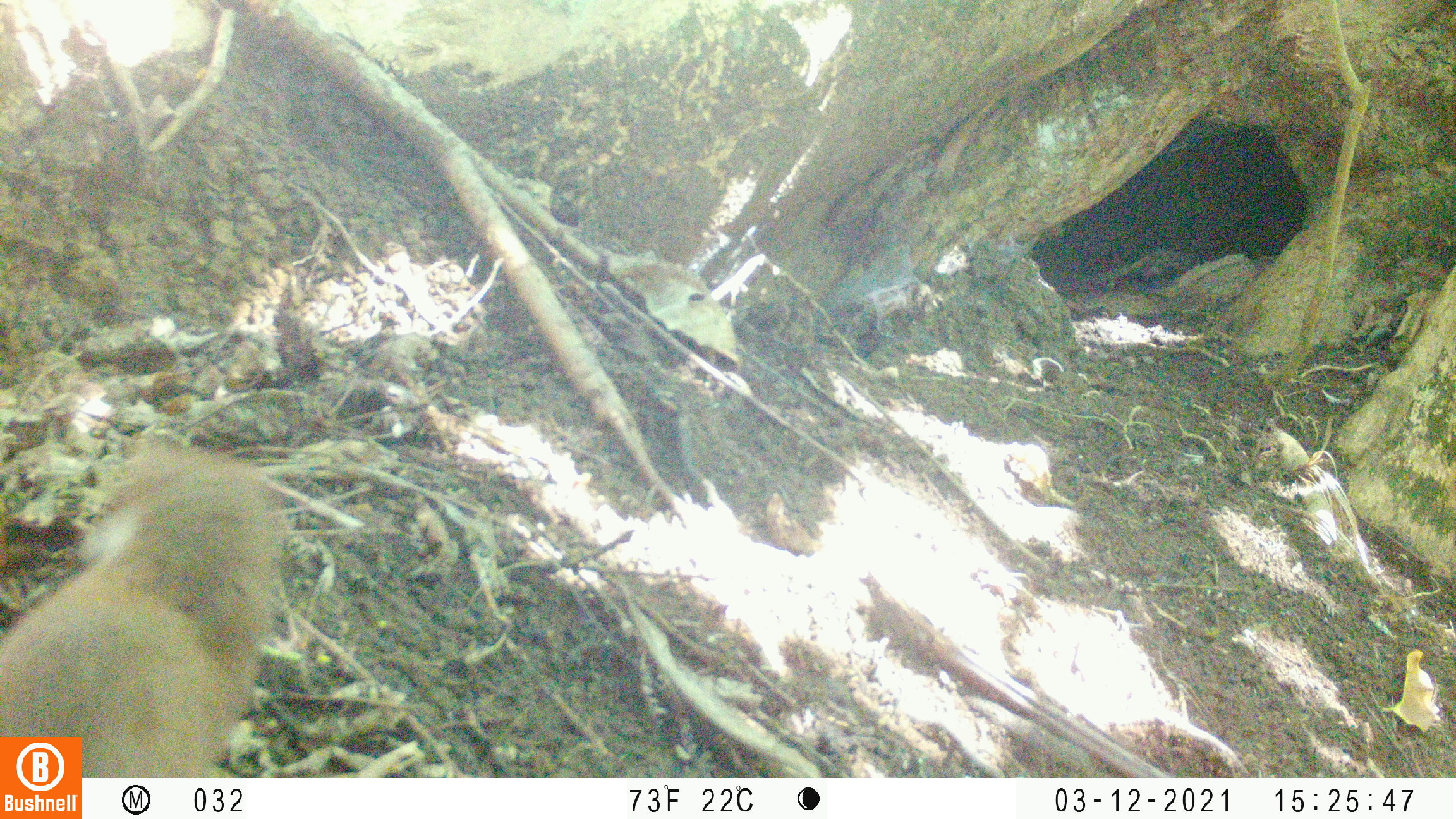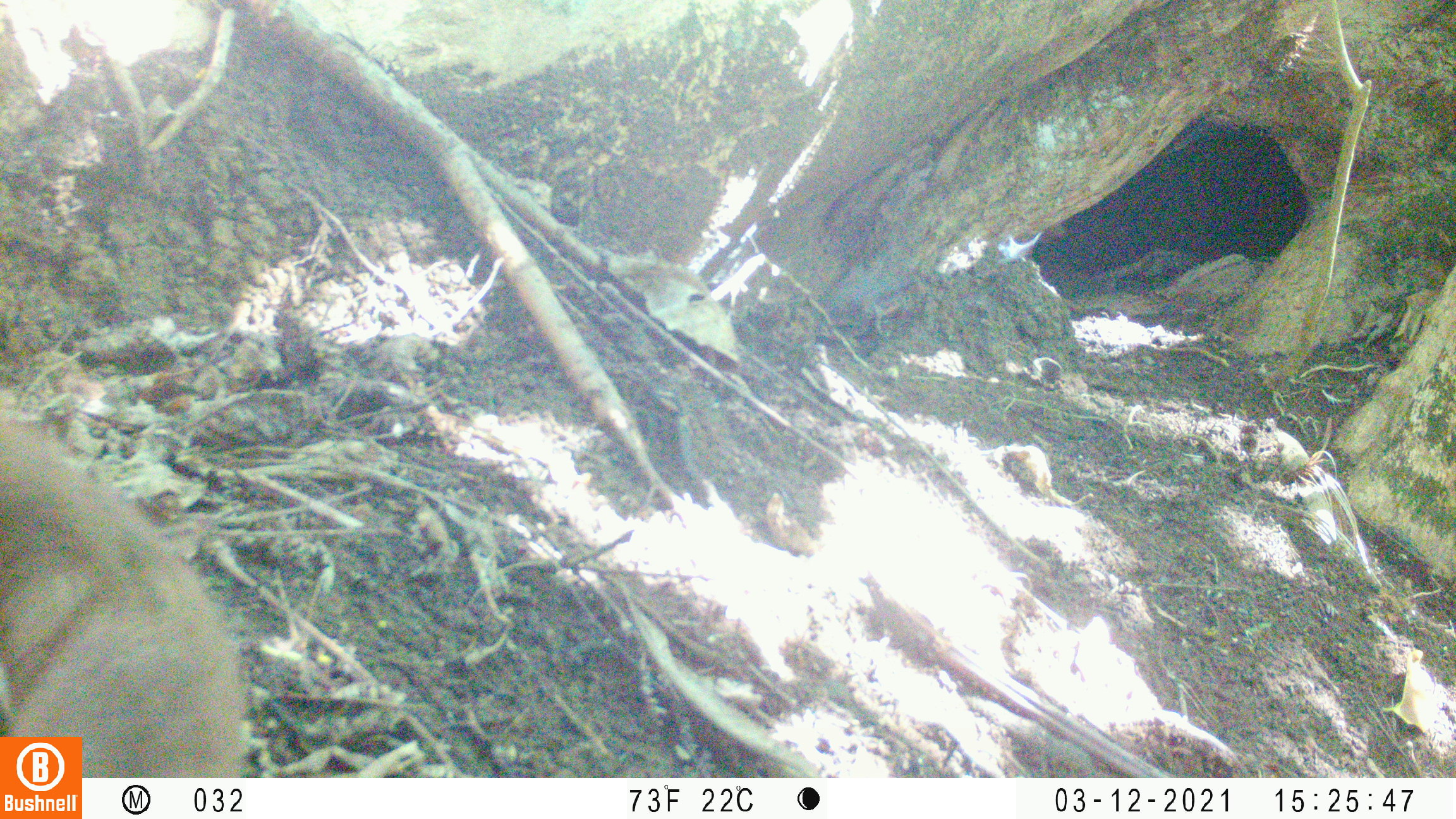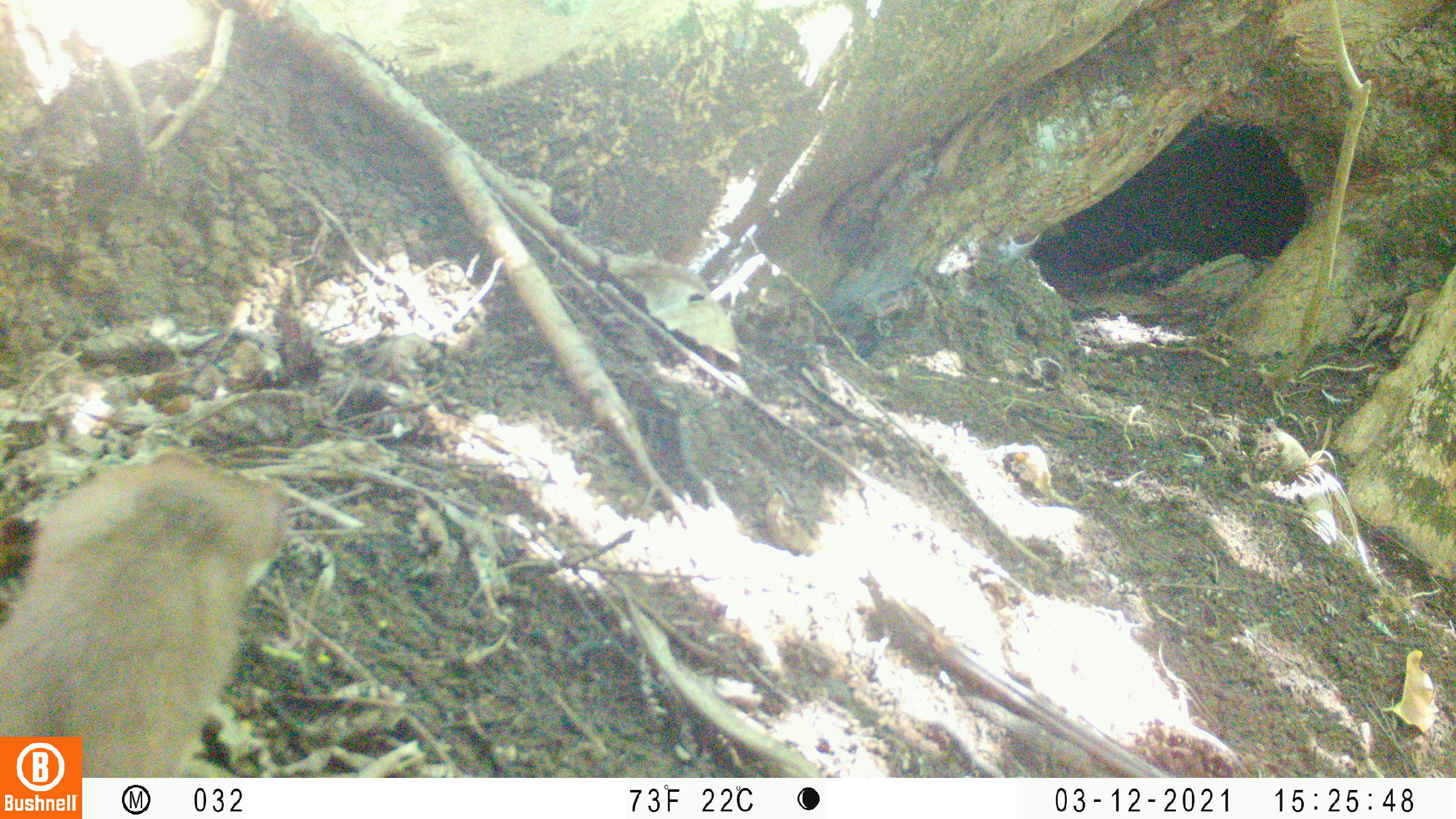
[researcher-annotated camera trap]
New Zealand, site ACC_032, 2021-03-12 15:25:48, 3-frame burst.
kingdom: Animalia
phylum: Chordata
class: Mammalia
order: Carnivora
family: Mustelidae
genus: Mustela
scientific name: Mustela erminea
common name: stoat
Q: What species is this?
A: Stoat (Mustela erminea).